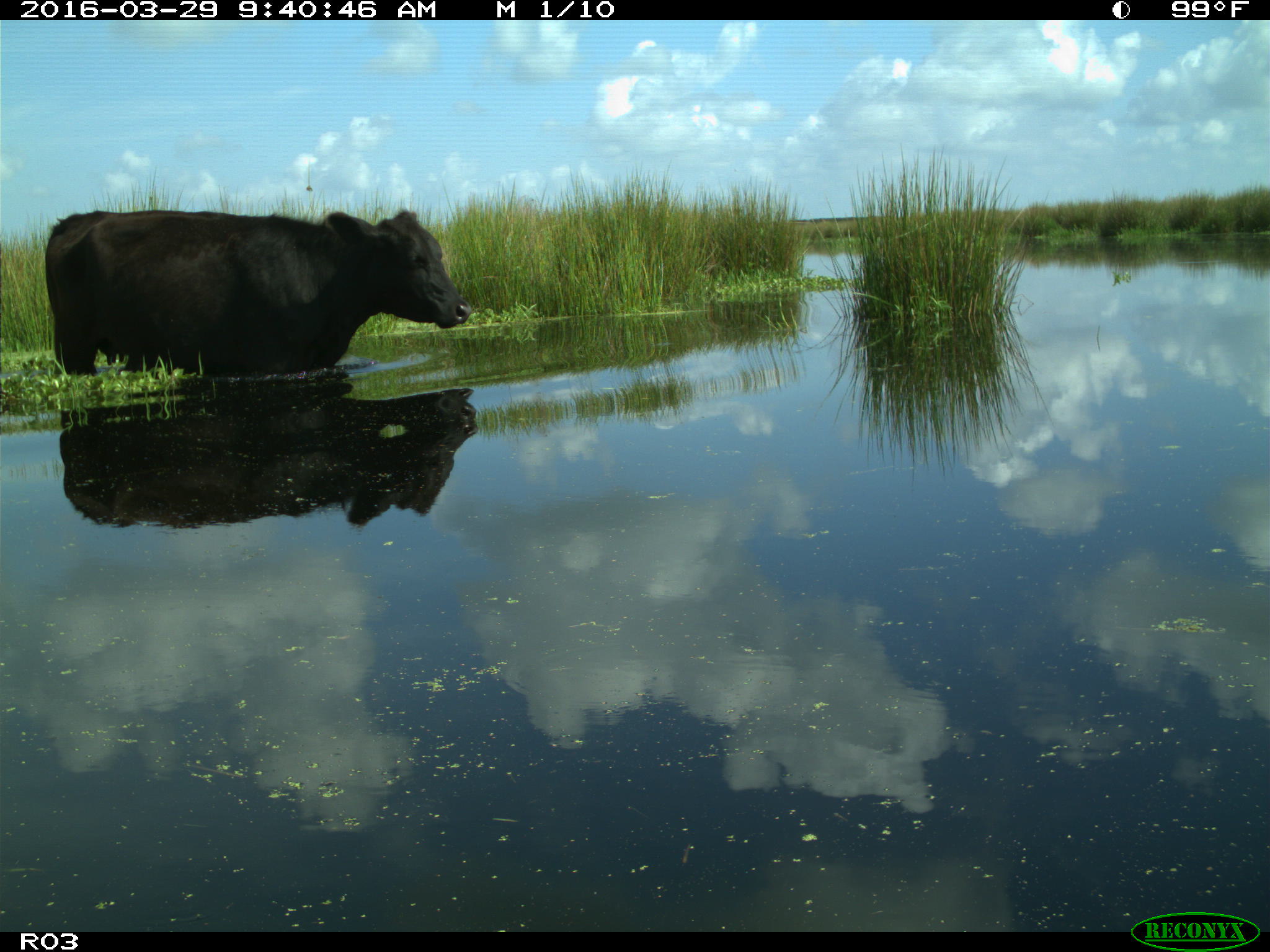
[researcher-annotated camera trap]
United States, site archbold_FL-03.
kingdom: Animalia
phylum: Chordata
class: Mammalia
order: Artiodactyla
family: Bovidae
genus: Bos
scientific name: Bos taurus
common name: domestic cow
Bos taurus (domestic cow).